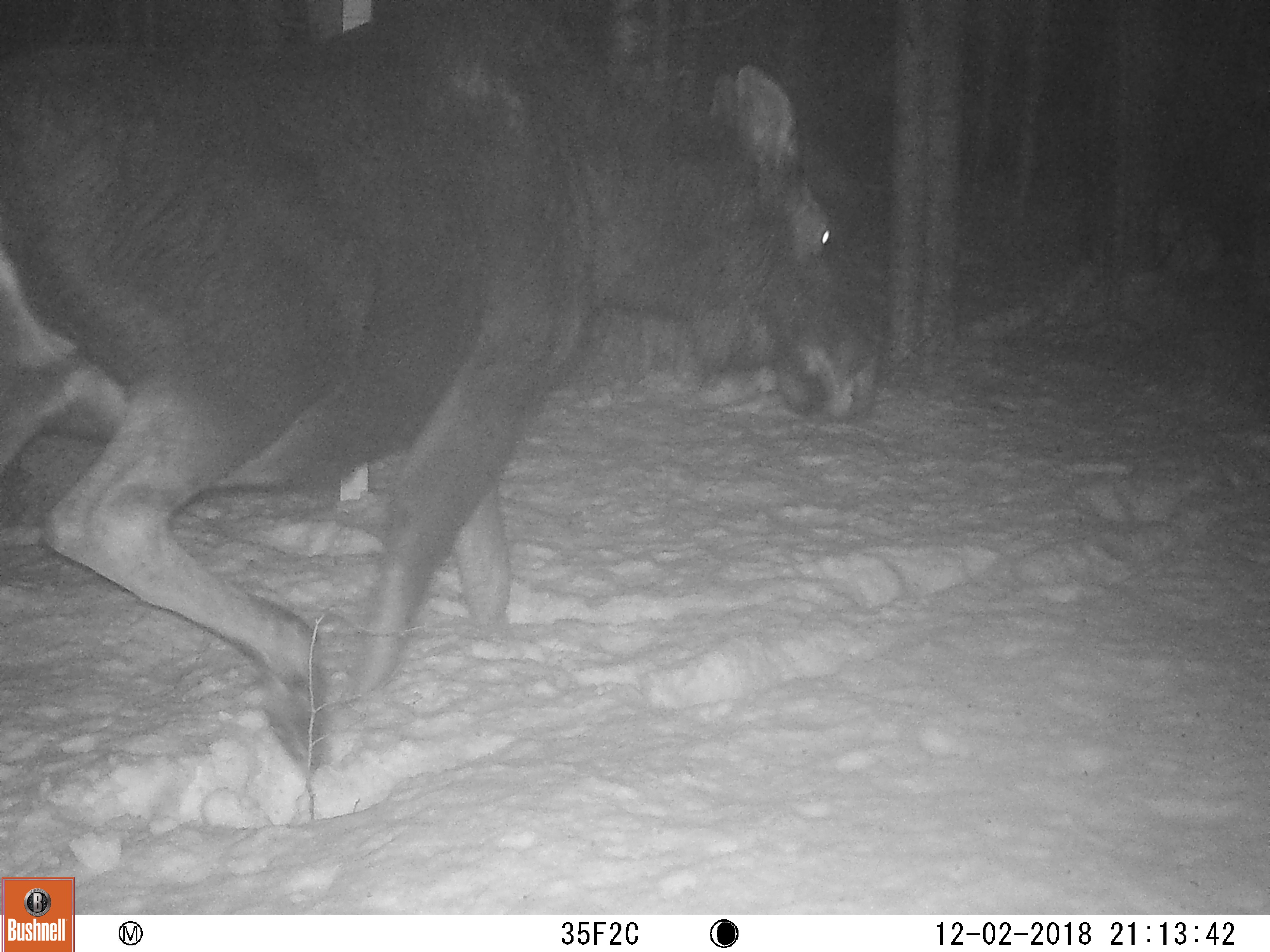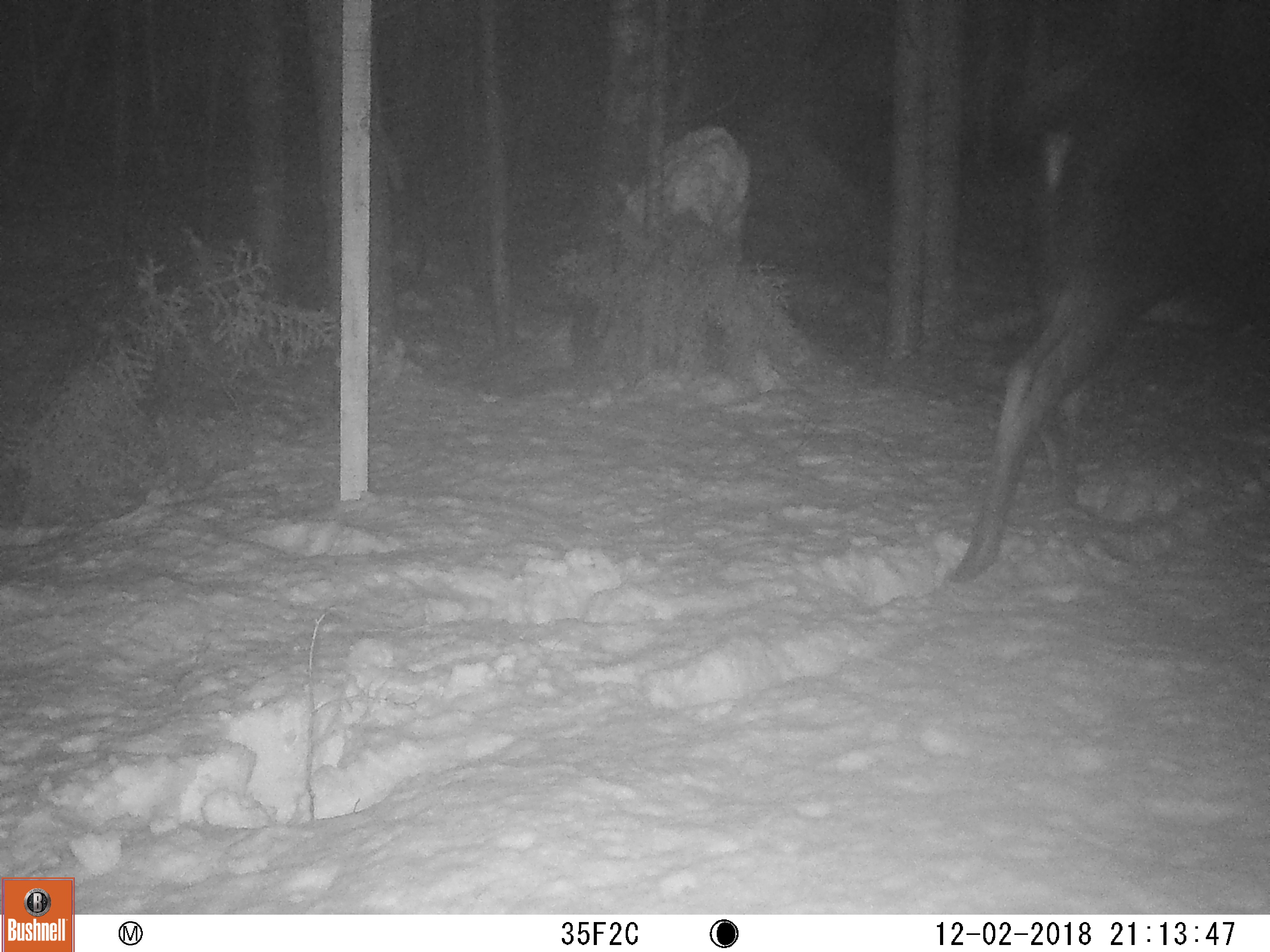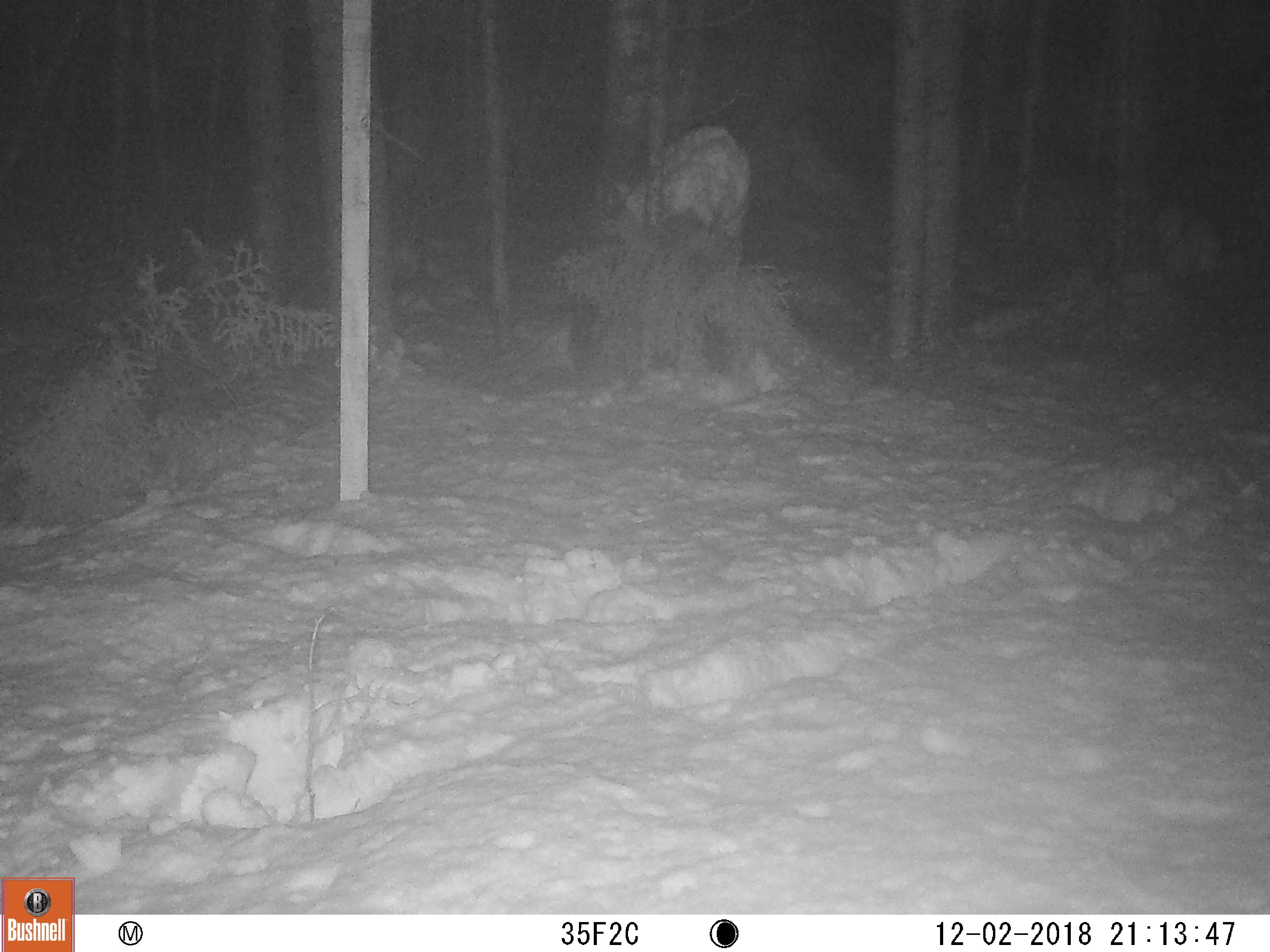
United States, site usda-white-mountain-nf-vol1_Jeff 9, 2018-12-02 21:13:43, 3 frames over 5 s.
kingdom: Animalia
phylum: Chordata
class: Mammalia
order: Artiodactyla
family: Cervidae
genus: Alces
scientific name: Alces alces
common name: moose